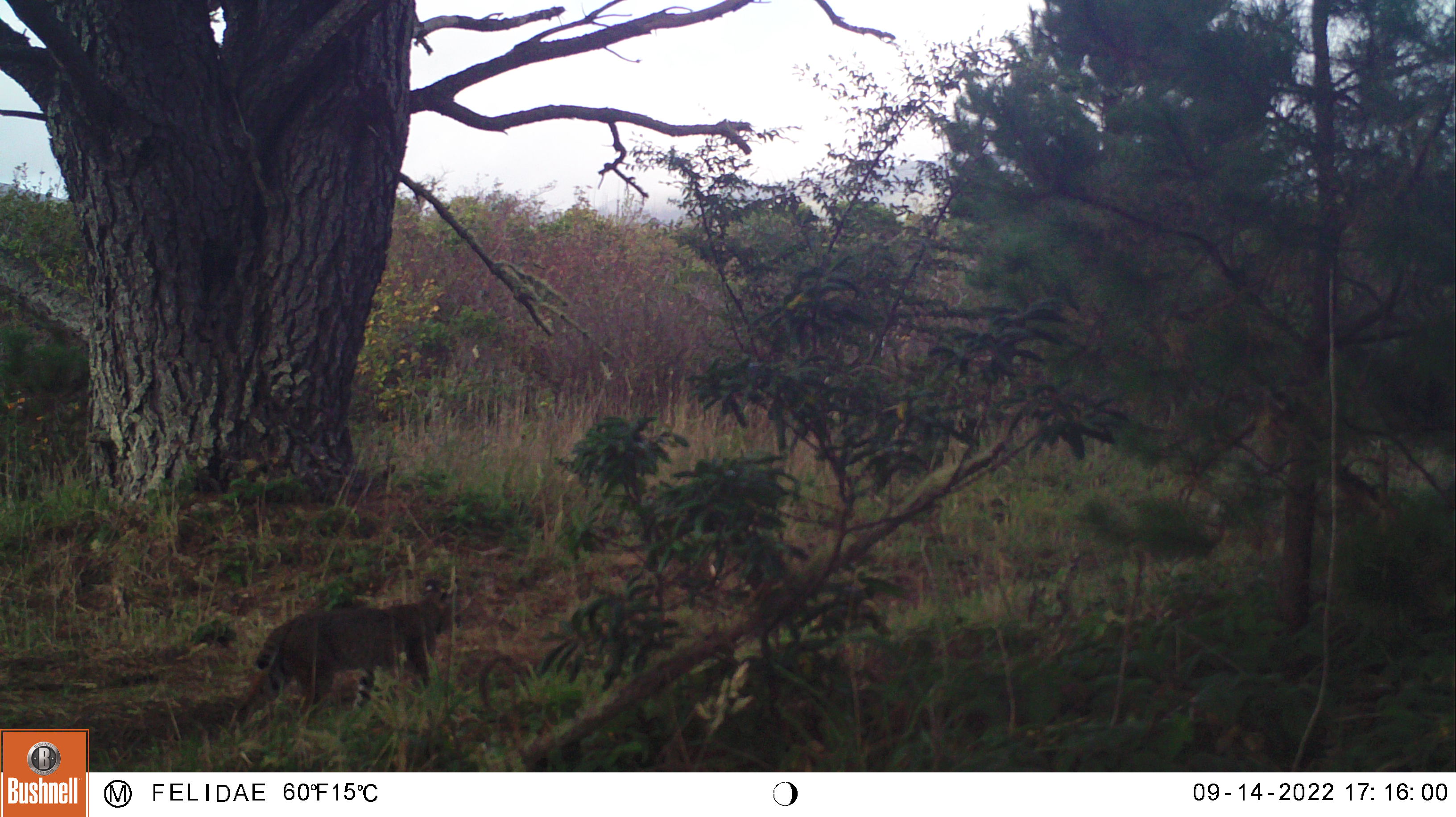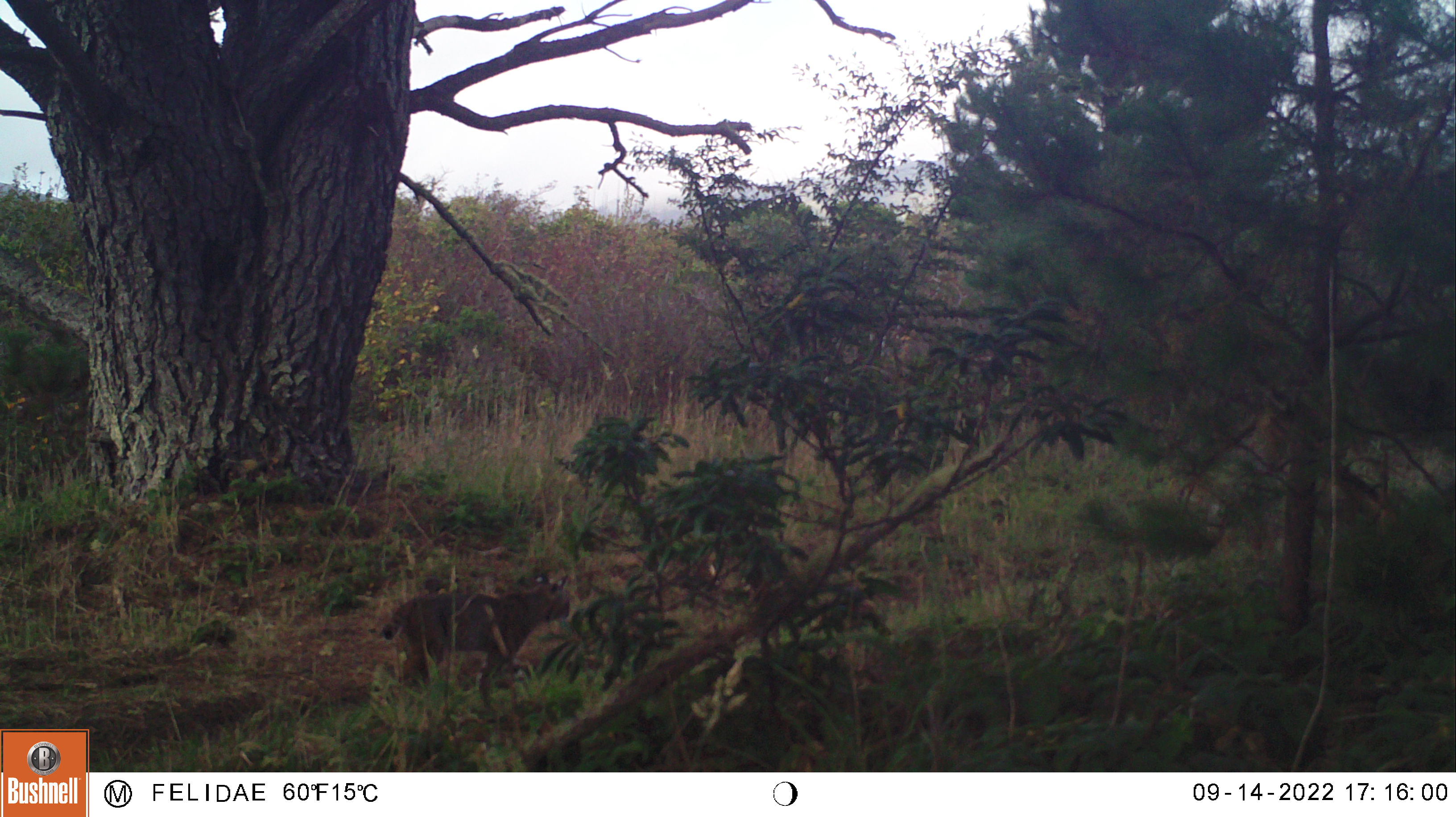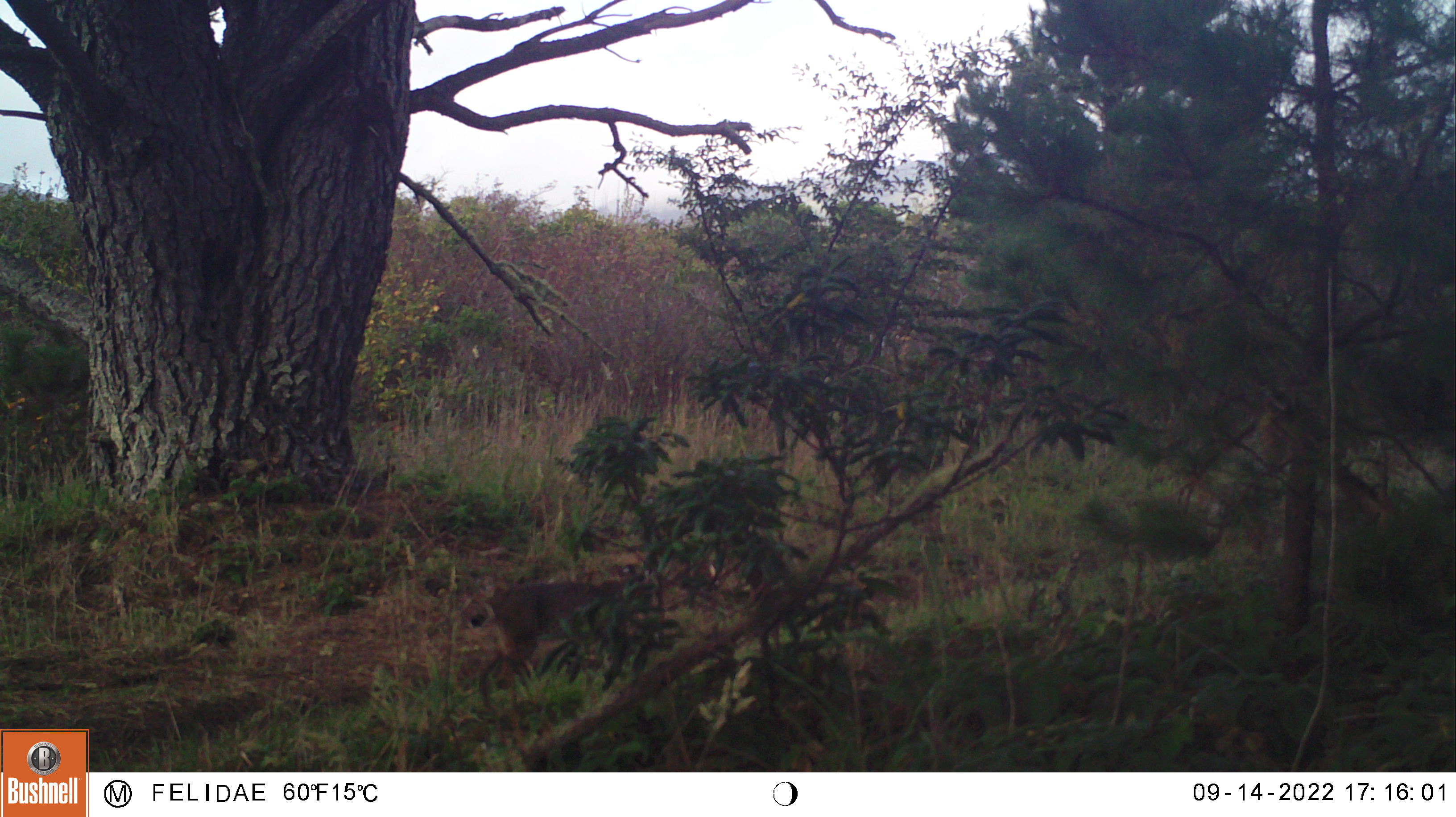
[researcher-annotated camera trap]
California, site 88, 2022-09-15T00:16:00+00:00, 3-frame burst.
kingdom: Animalia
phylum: Chordata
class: Mammalia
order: Carnivora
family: Felidae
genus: Lynx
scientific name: Lynx rufus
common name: bobcat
Bobcat (Lynx rufus).